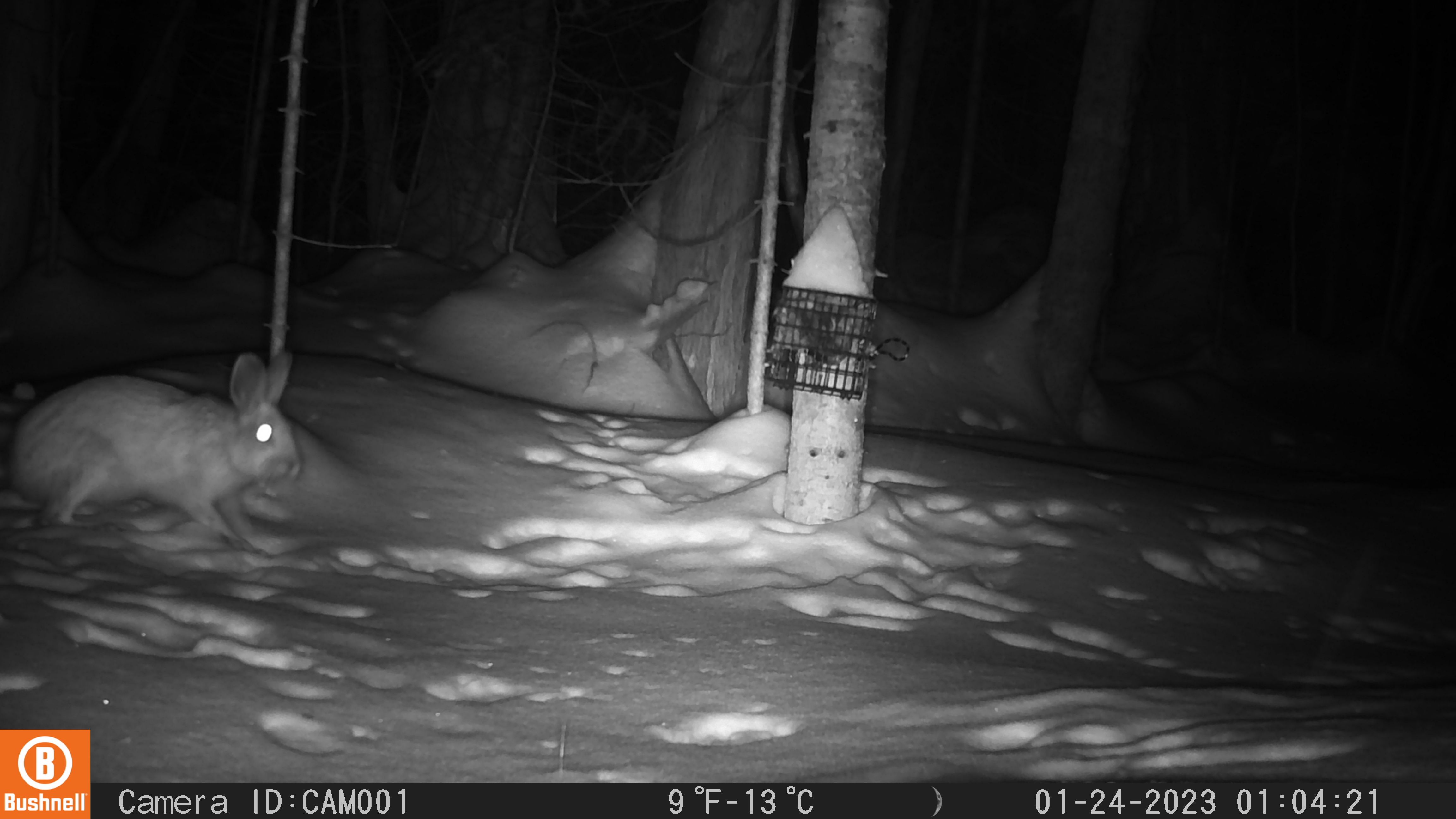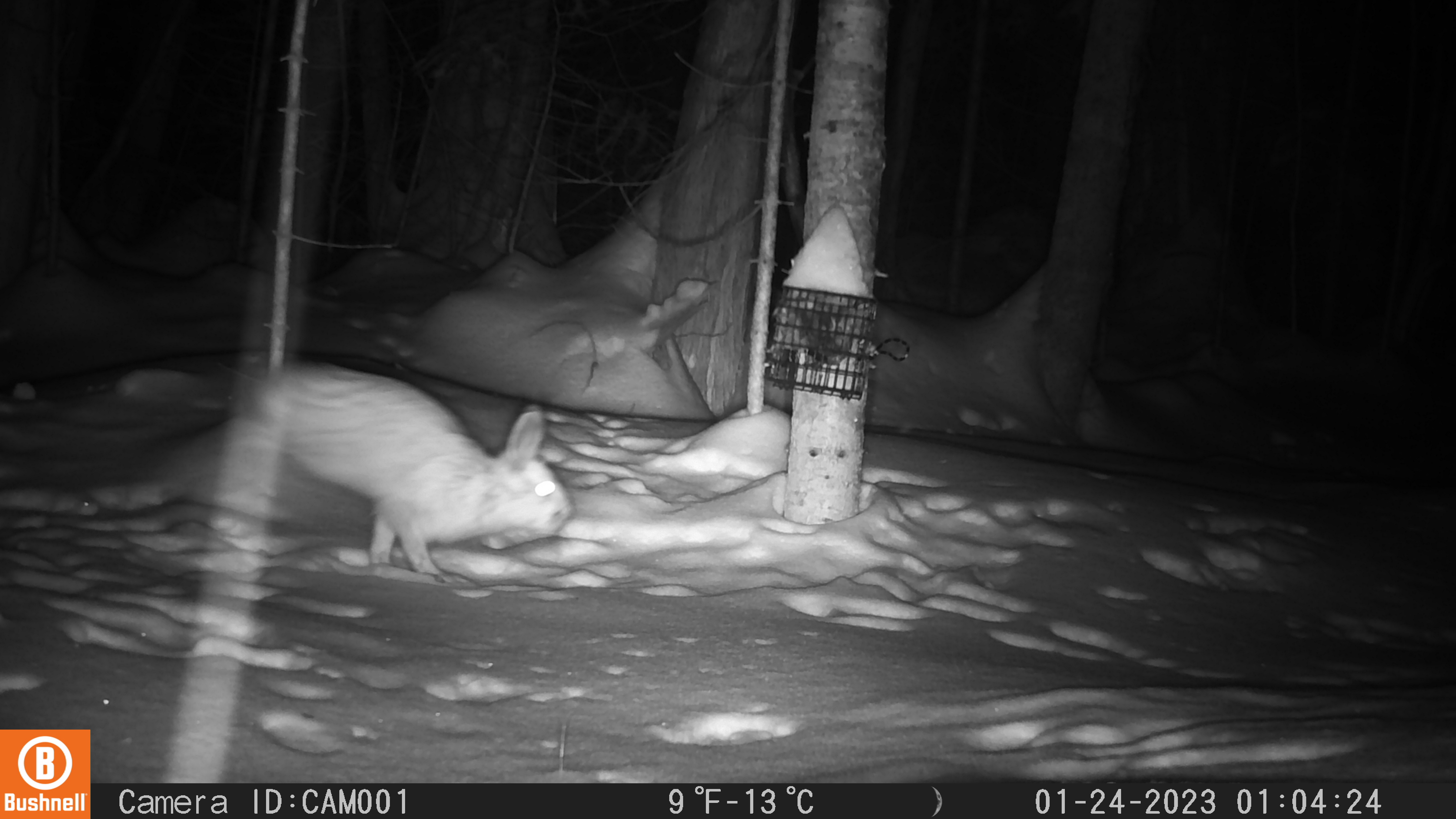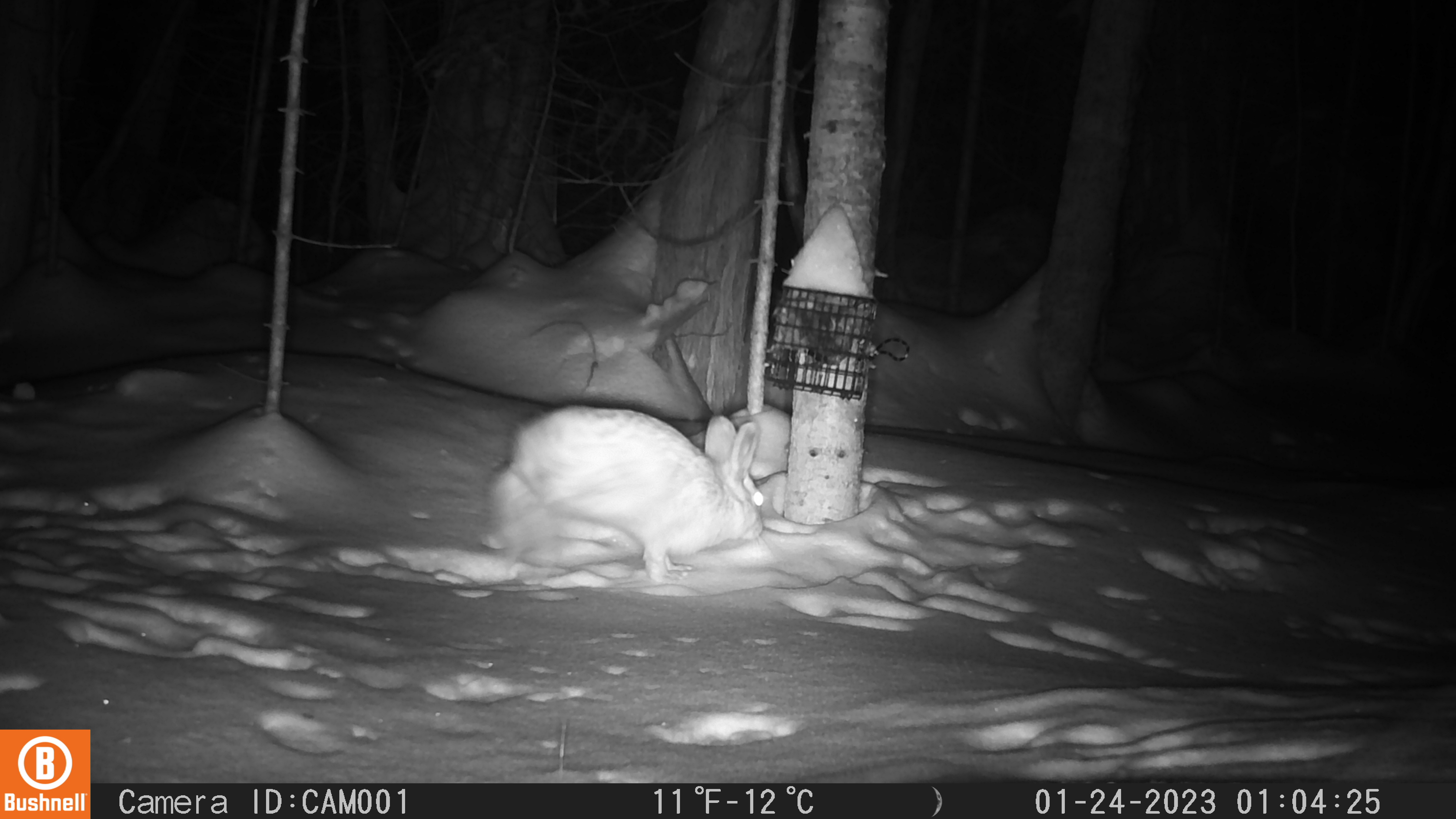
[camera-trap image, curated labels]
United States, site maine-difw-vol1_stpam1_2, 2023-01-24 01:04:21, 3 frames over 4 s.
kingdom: Animalia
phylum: Chordata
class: Mammalia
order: Lagomorpha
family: Leporidae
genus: Lepus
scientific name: Lepus americanus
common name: snowshoe hare